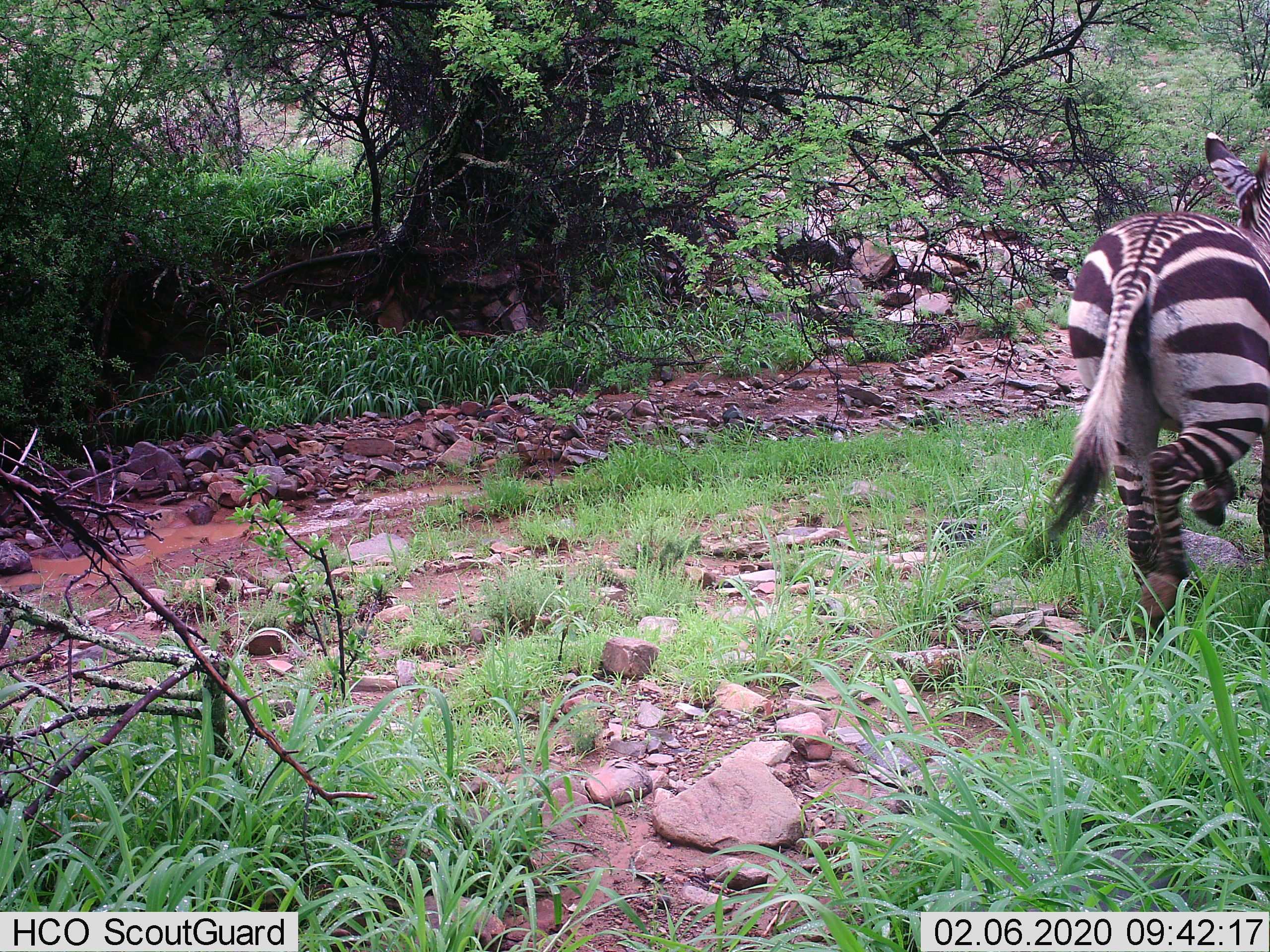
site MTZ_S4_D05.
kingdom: Animalia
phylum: Chordata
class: Mammalia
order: Perissodactyla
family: Equidae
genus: Equus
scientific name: Equus zebra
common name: mountain zebra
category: zebramountain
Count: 1.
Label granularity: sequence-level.